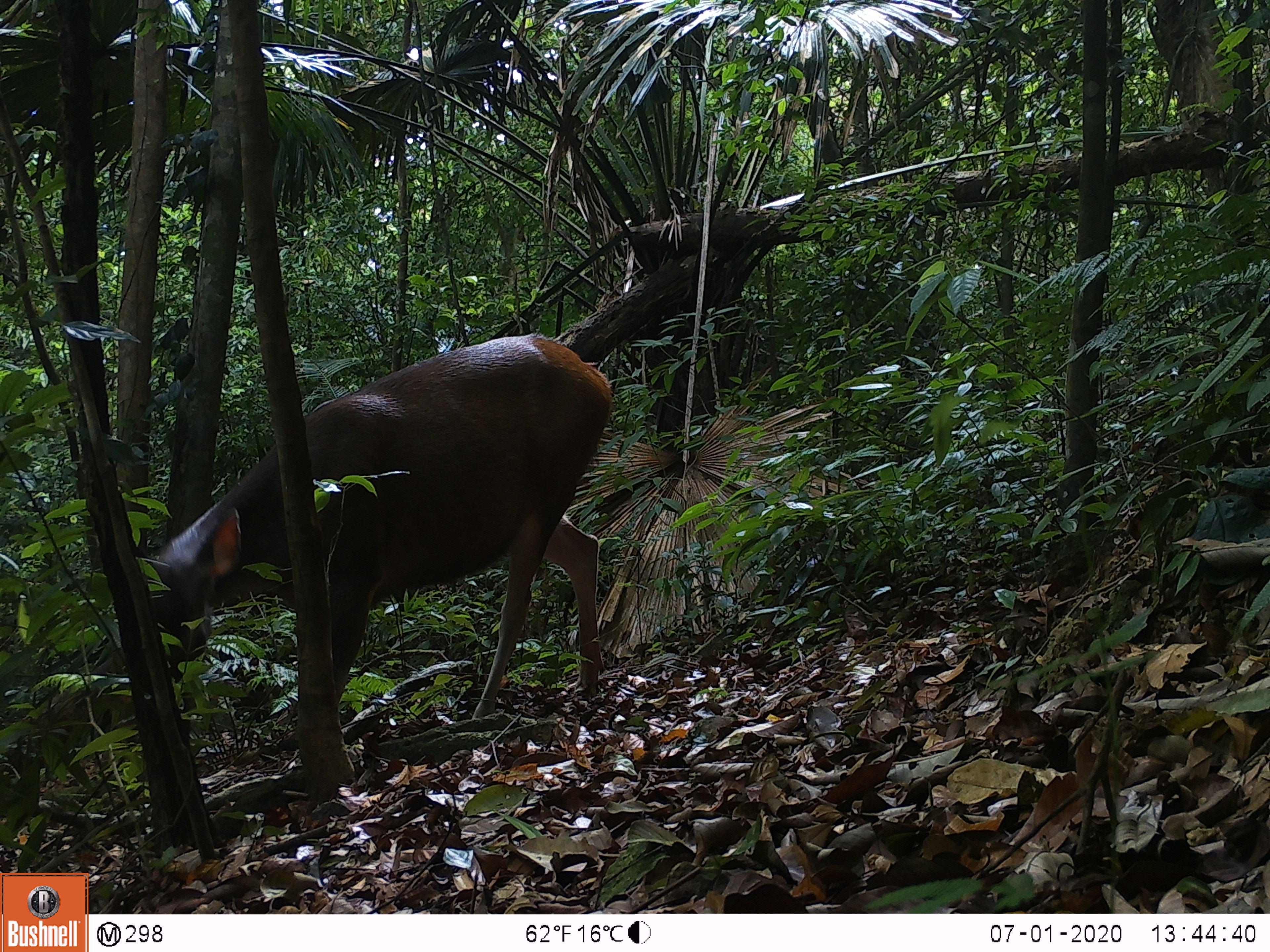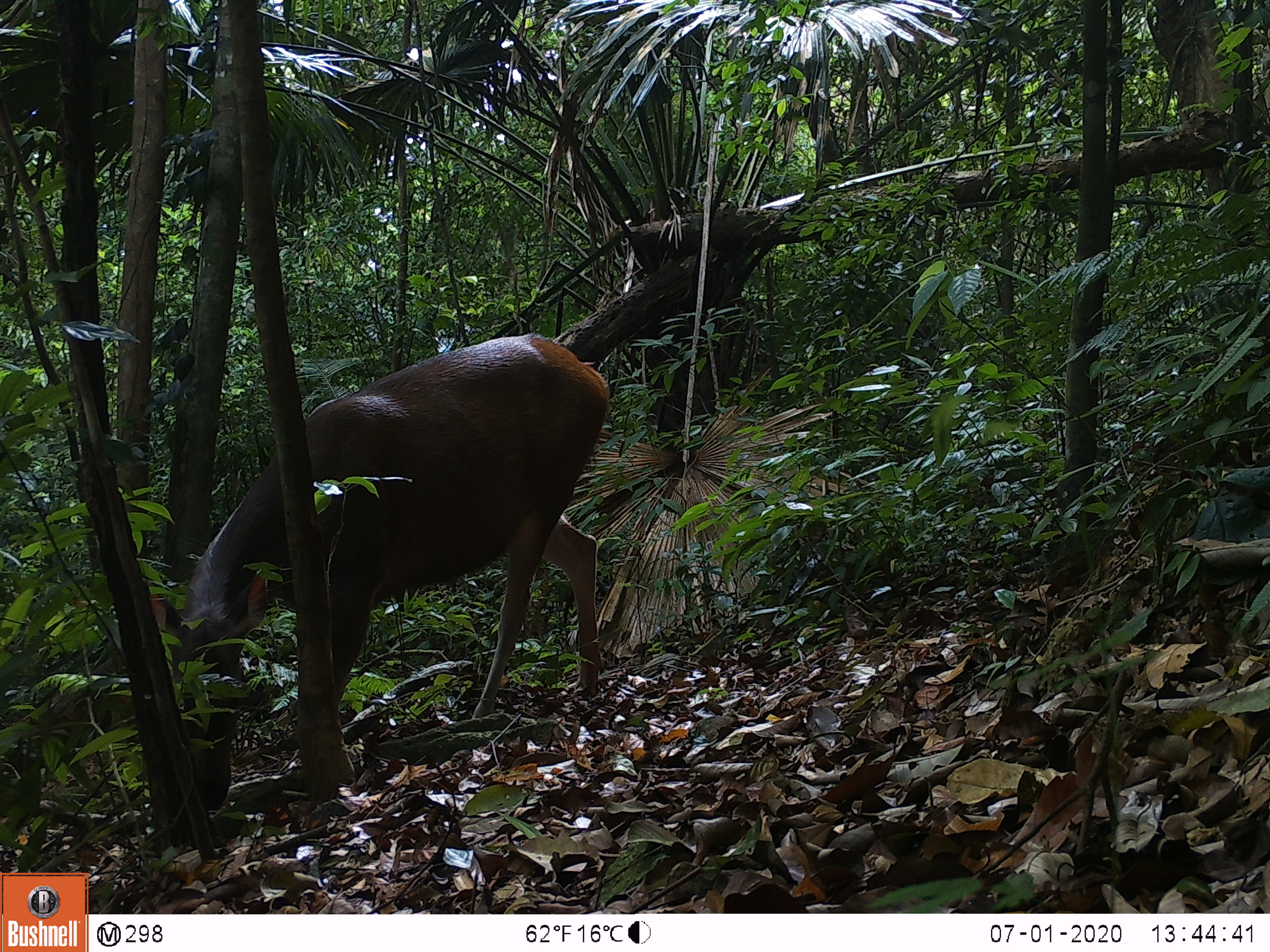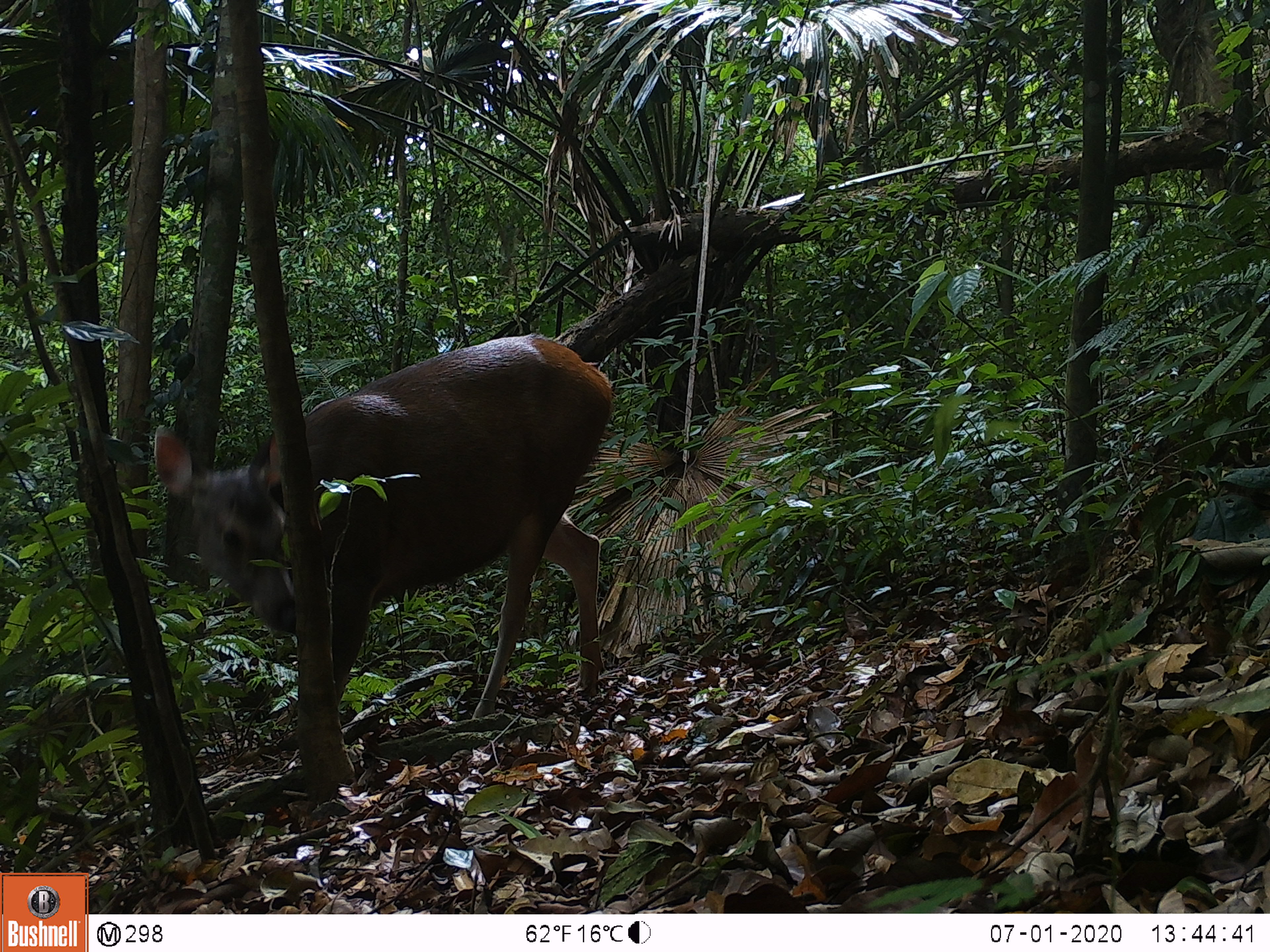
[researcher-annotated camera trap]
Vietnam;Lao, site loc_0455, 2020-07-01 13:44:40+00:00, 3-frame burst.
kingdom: Animalia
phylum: Chordata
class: Mammalia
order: Artiodactyla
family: Cervidae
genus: Rusa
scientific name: Rusa unicolor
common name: sambar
Sambar (Rusa unicolor). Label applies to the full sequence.